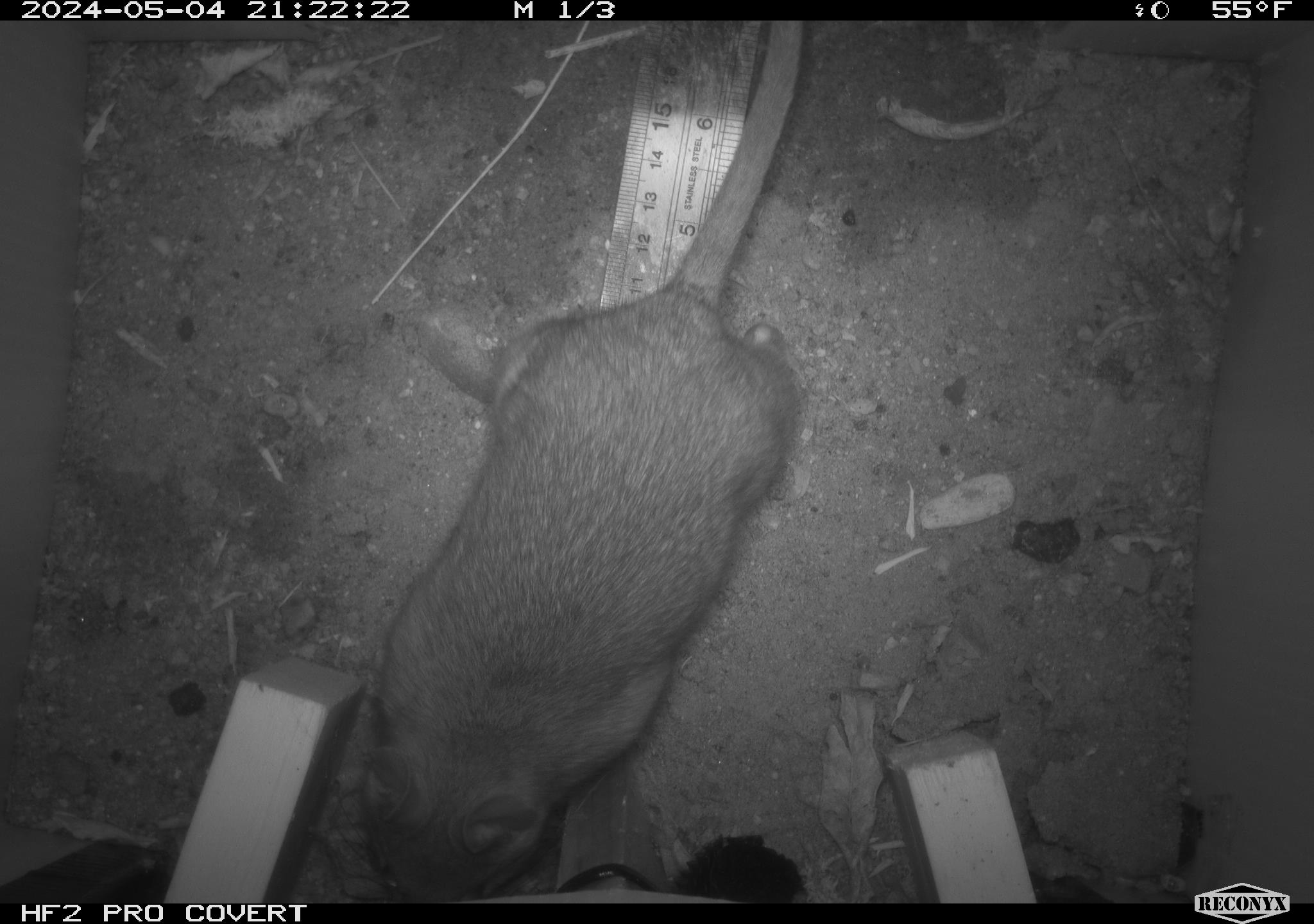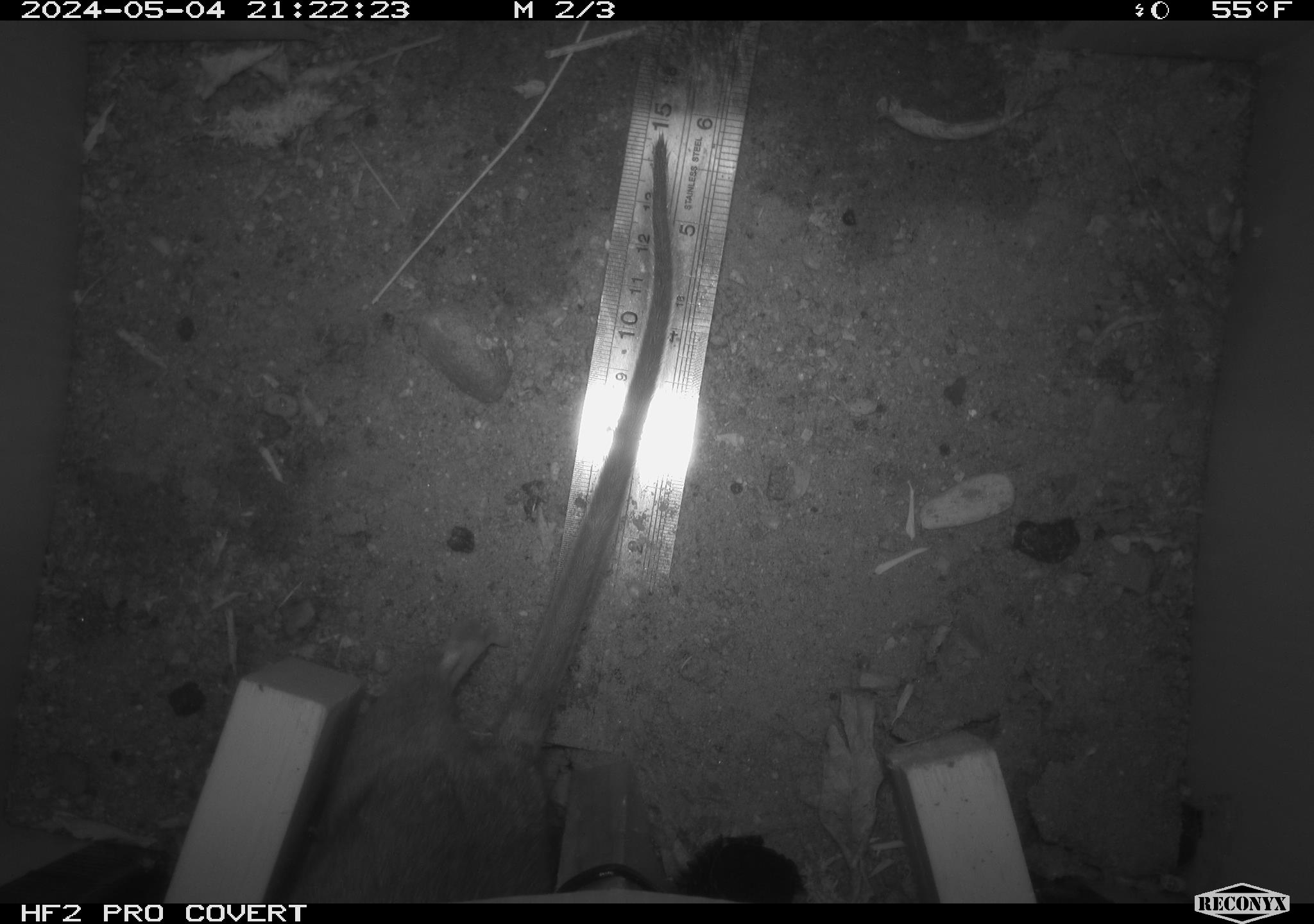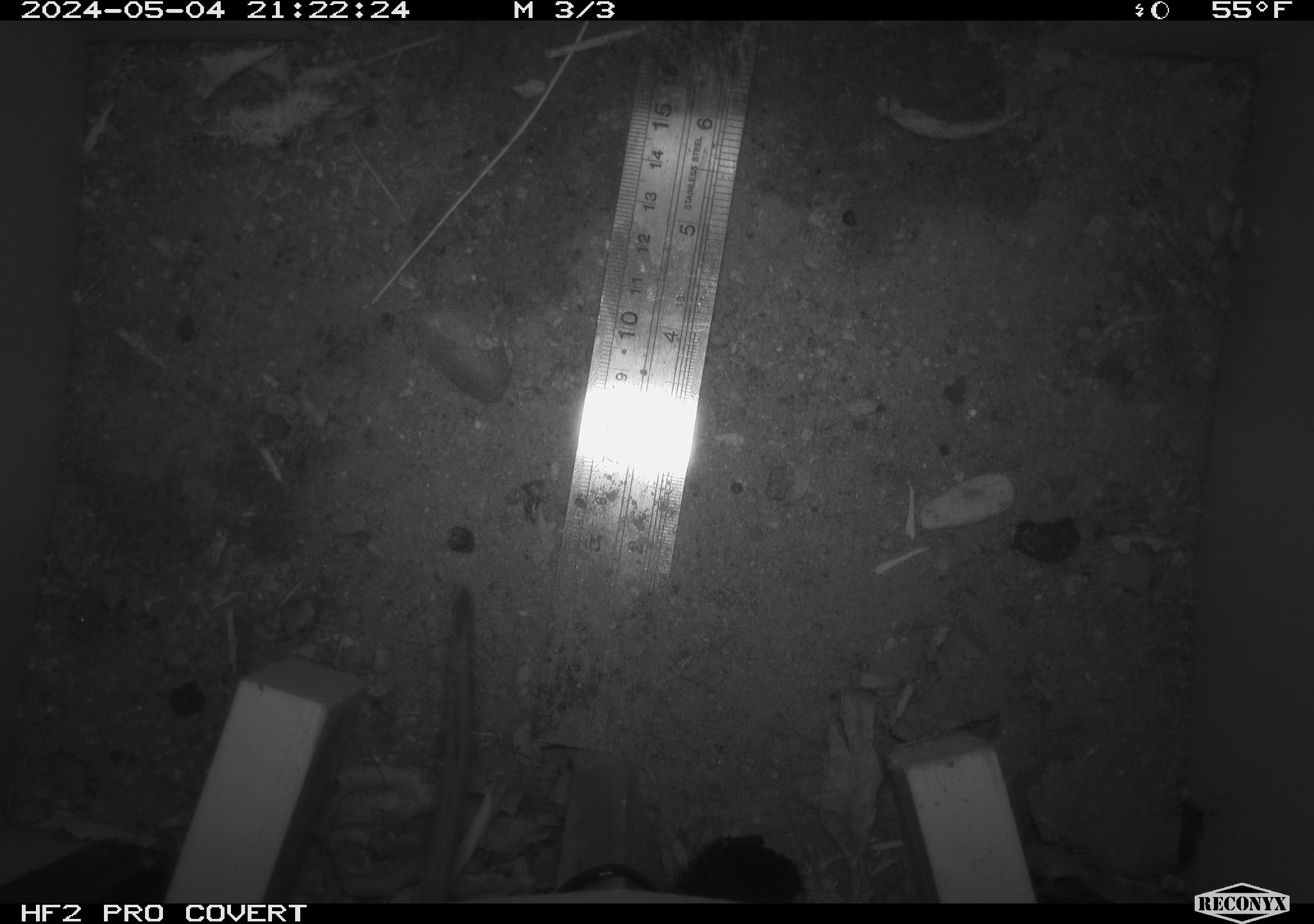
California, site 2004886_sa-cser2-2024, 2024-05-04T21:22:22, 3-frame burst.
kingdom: Animalia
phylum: Chordata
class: Mammalia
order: Rodentia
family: Muridae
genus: Rattus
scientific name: Rattus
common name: rat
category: rattus species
Rattus species (rat) (Rattus).